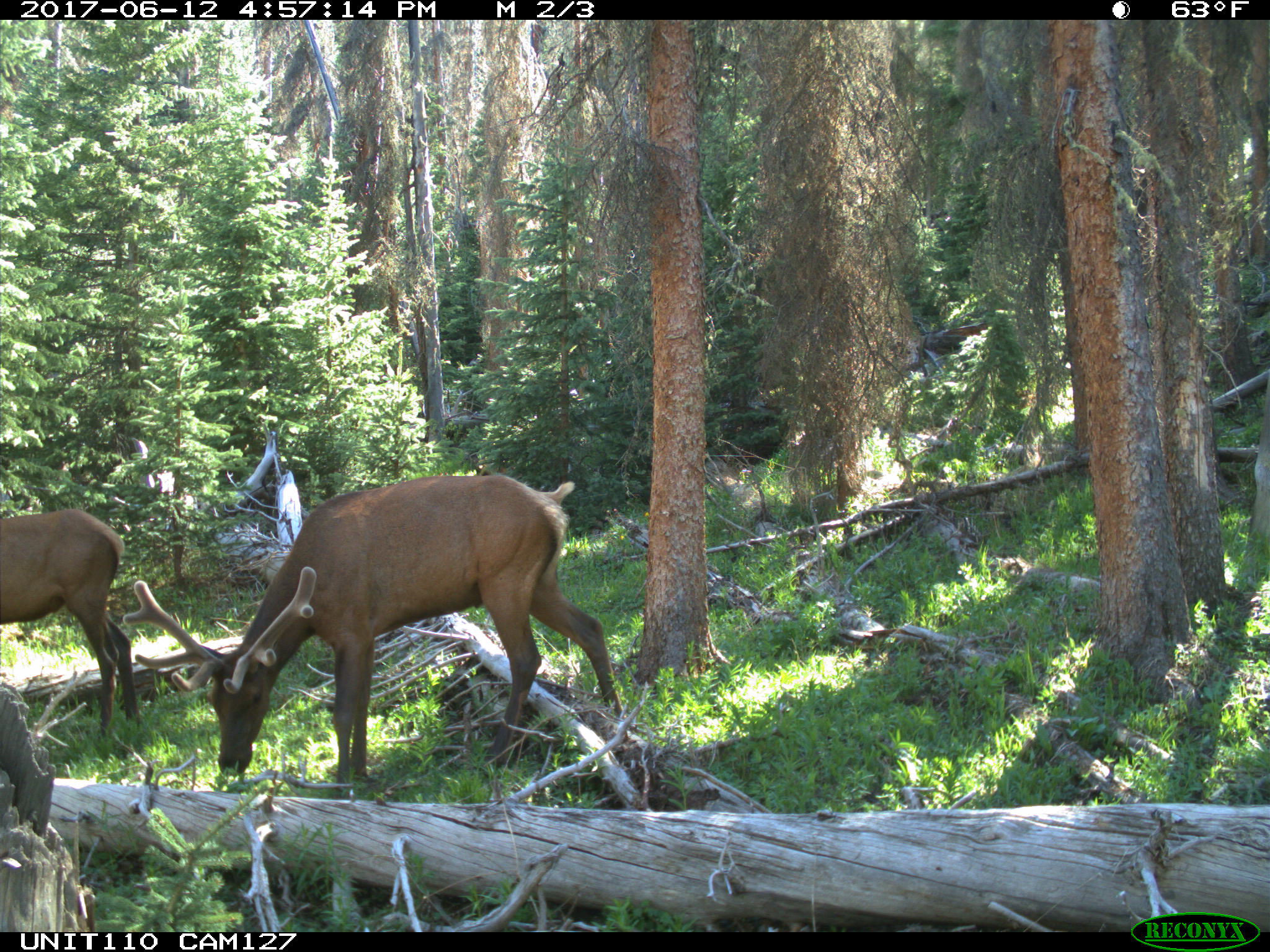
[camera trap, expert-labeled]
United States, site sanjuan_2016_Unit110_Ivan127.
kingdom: Animalia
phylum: Chordata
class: Mammalia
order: Artiodactyla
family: Cervidae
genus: Cervus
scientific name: Cervus elaphus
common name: red deer